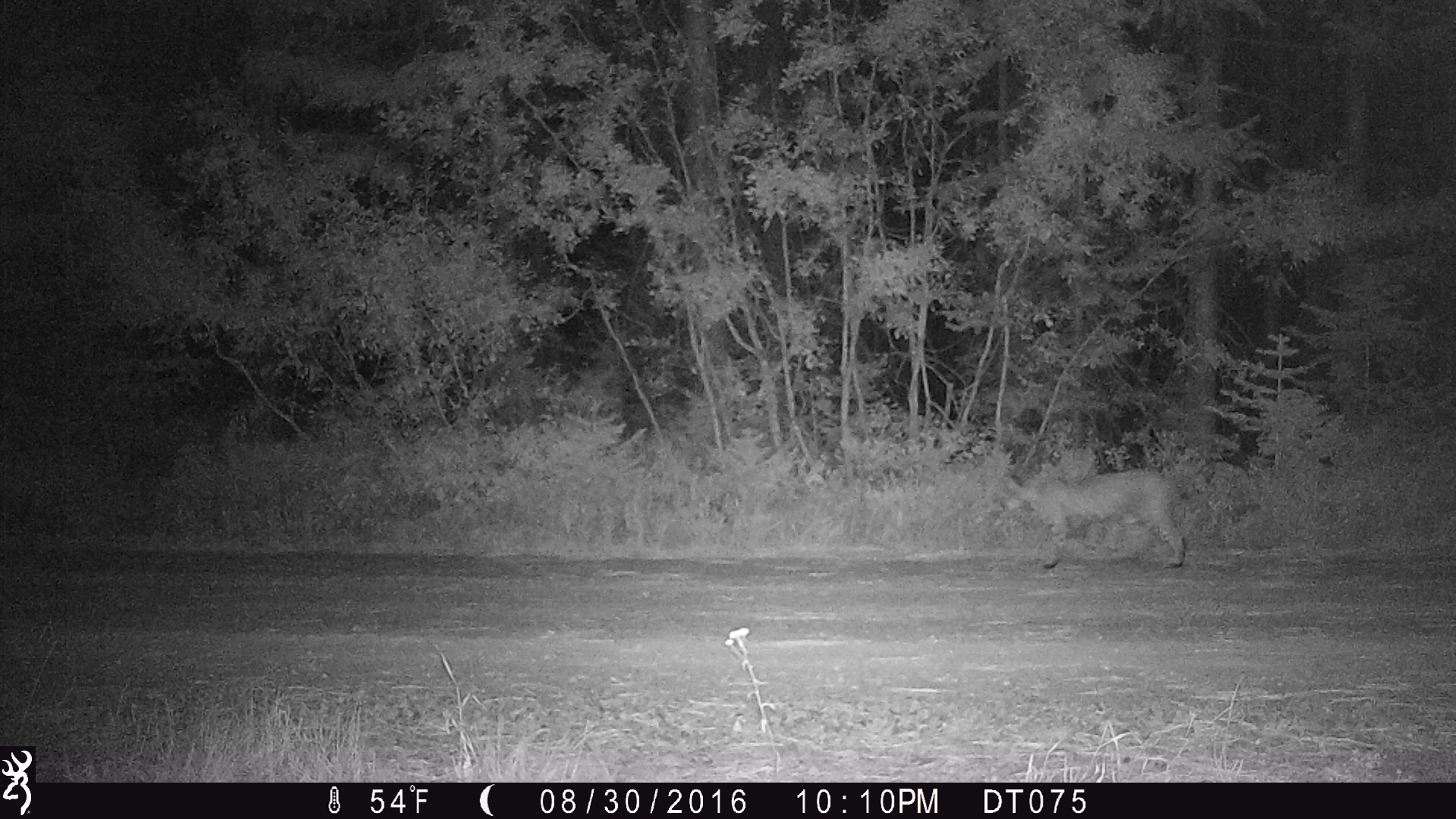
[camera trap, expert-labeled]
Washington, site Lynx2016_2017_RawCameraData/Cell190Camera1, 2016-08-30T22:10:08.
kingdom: Animalia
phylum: Chordata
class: Mammalia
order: Carnivora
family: Felidae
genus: Lynx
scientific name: Lynx rufus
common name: bobcat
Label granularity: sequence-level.